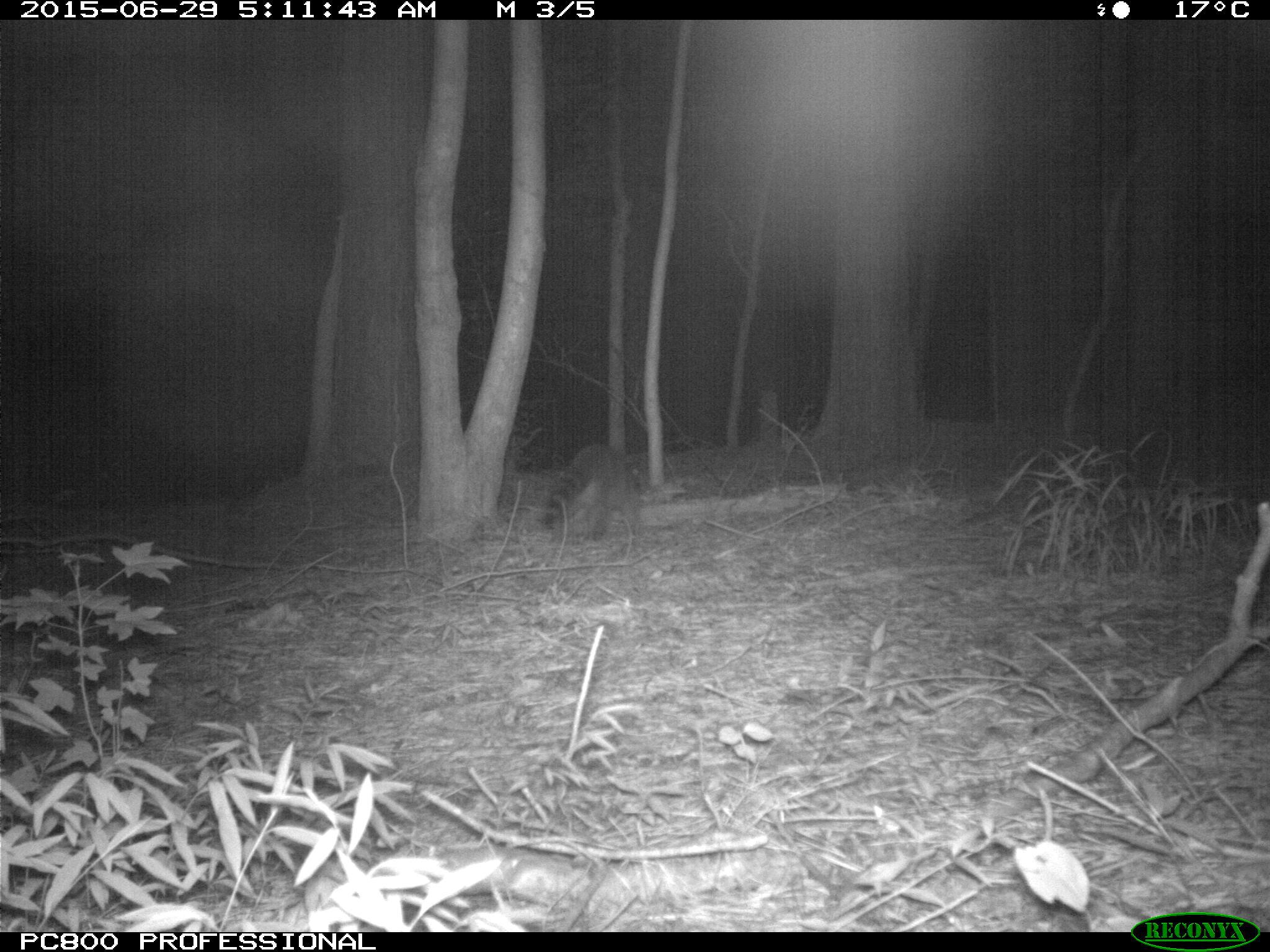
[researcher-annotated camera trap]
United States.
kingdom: Animalia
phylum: Chordata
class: Mammalia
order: Carnivora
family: Procyonidae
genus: Procyon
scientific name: Procyon lotor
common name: northern raccoon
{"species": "Northern Raccoon (Procyon lotor)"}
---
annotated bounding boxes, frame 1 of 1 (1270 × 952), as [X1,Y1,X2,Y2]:
Northern Raccoon: [529,435,669,553]